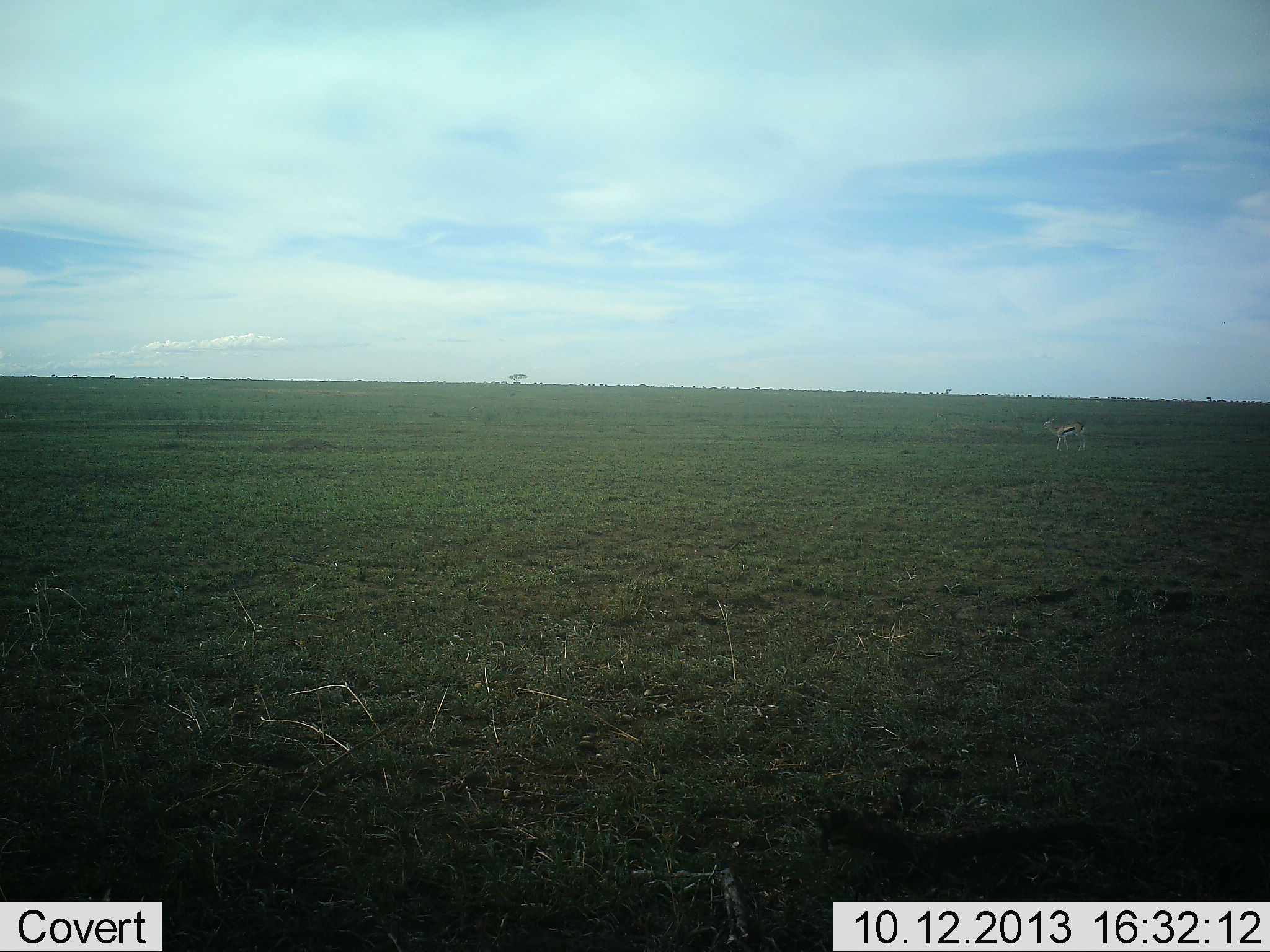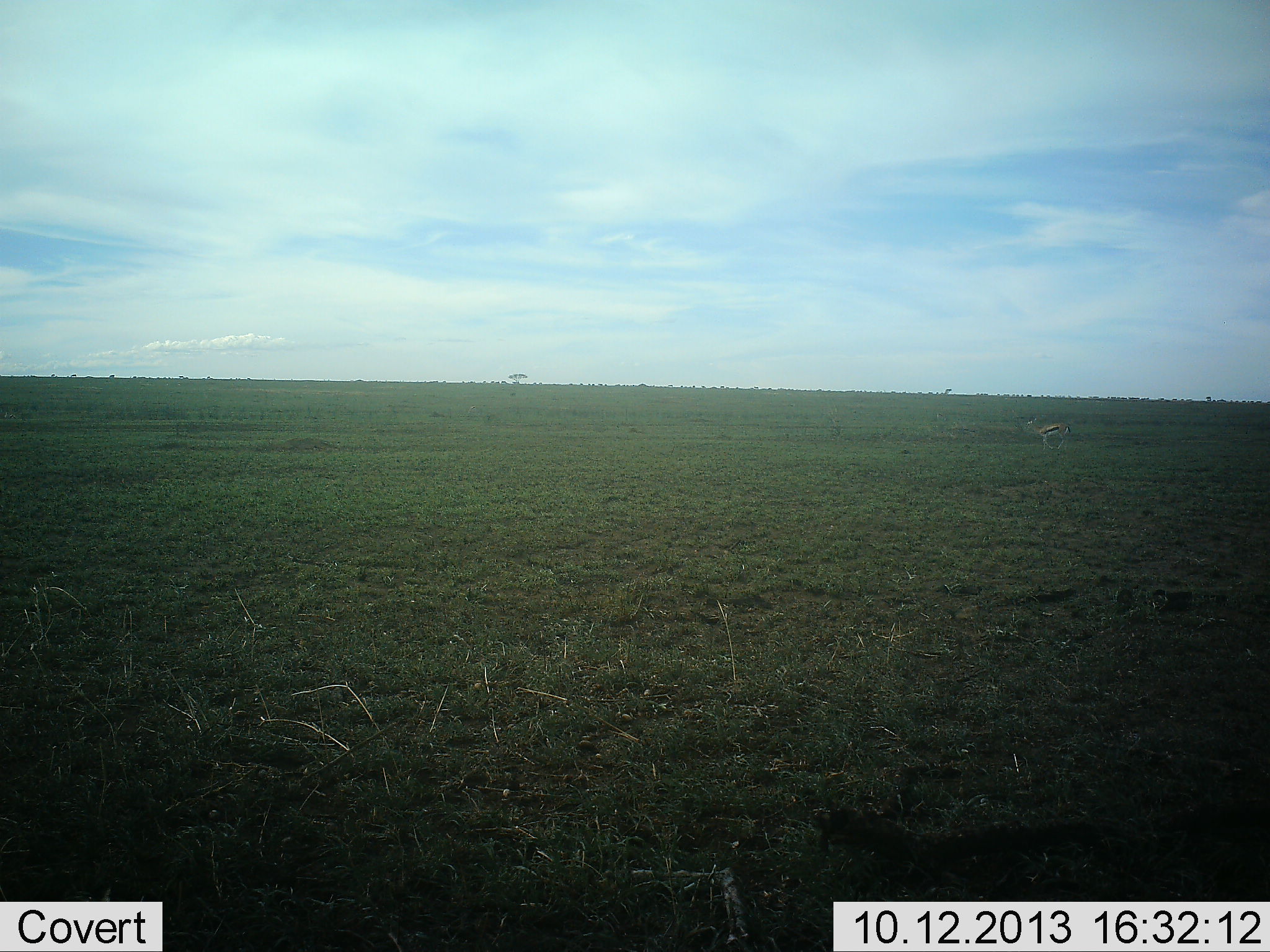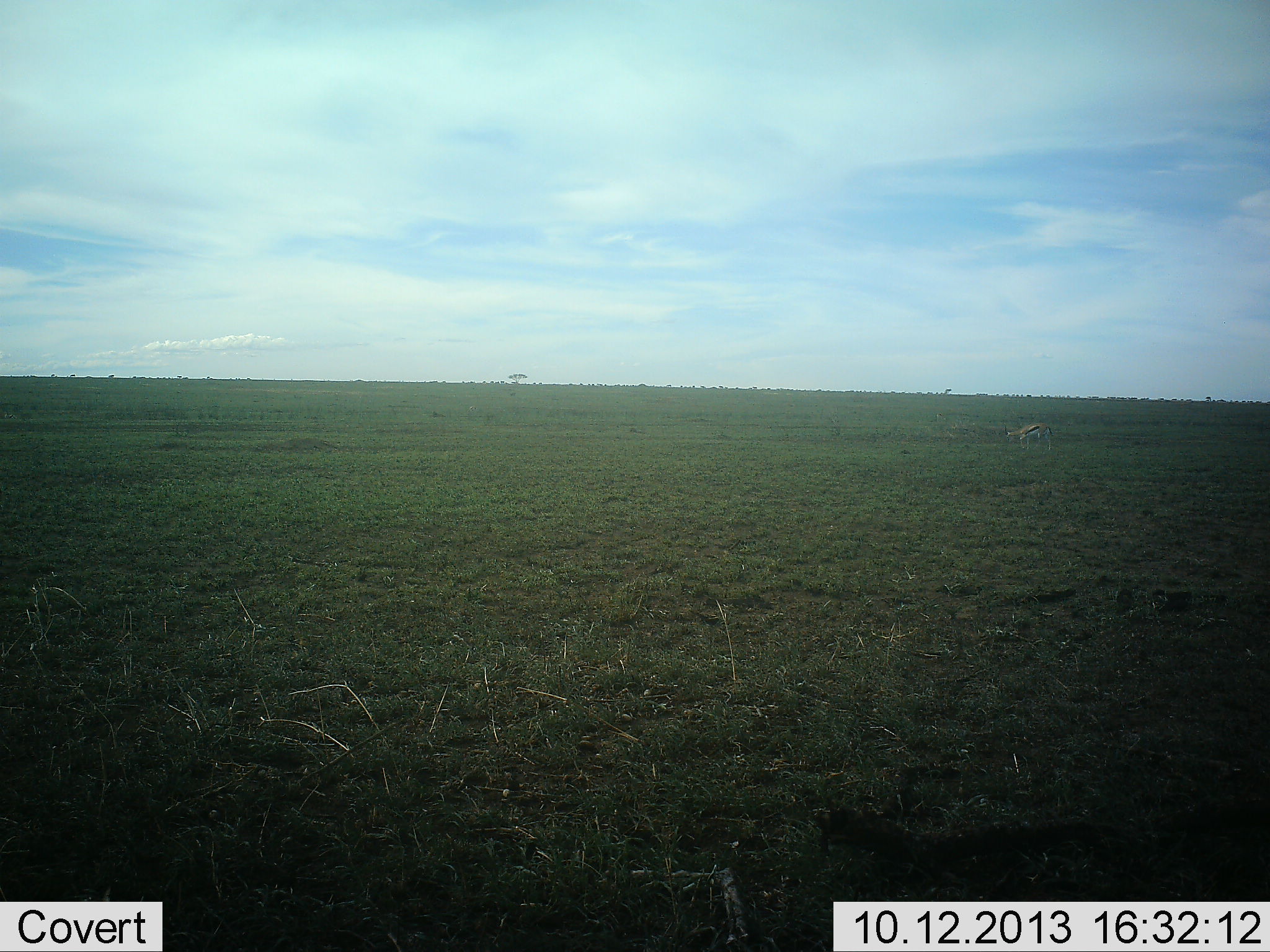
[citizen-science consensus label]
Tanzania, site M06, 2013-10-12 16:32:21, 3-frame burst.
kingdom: Animalia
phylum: Chordata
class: Mammalia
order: Artiodactyla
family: Bovidae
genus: Eudorcas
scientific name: Eudorcas thomsonii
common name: thomson's gazelle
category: gazellethomsons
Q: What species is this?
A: Gazellethomsons (thomson's gazelle) (Eudorcas thomsonii).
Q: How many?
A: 1.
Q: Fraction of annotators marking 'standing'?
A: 10%.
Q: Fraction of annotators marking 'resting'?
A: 0%.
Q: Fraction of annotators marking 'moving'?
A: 90%.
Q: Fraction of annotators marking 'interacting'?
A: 0%.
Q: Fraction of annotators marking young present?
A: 0%.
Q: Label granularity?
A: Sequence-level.